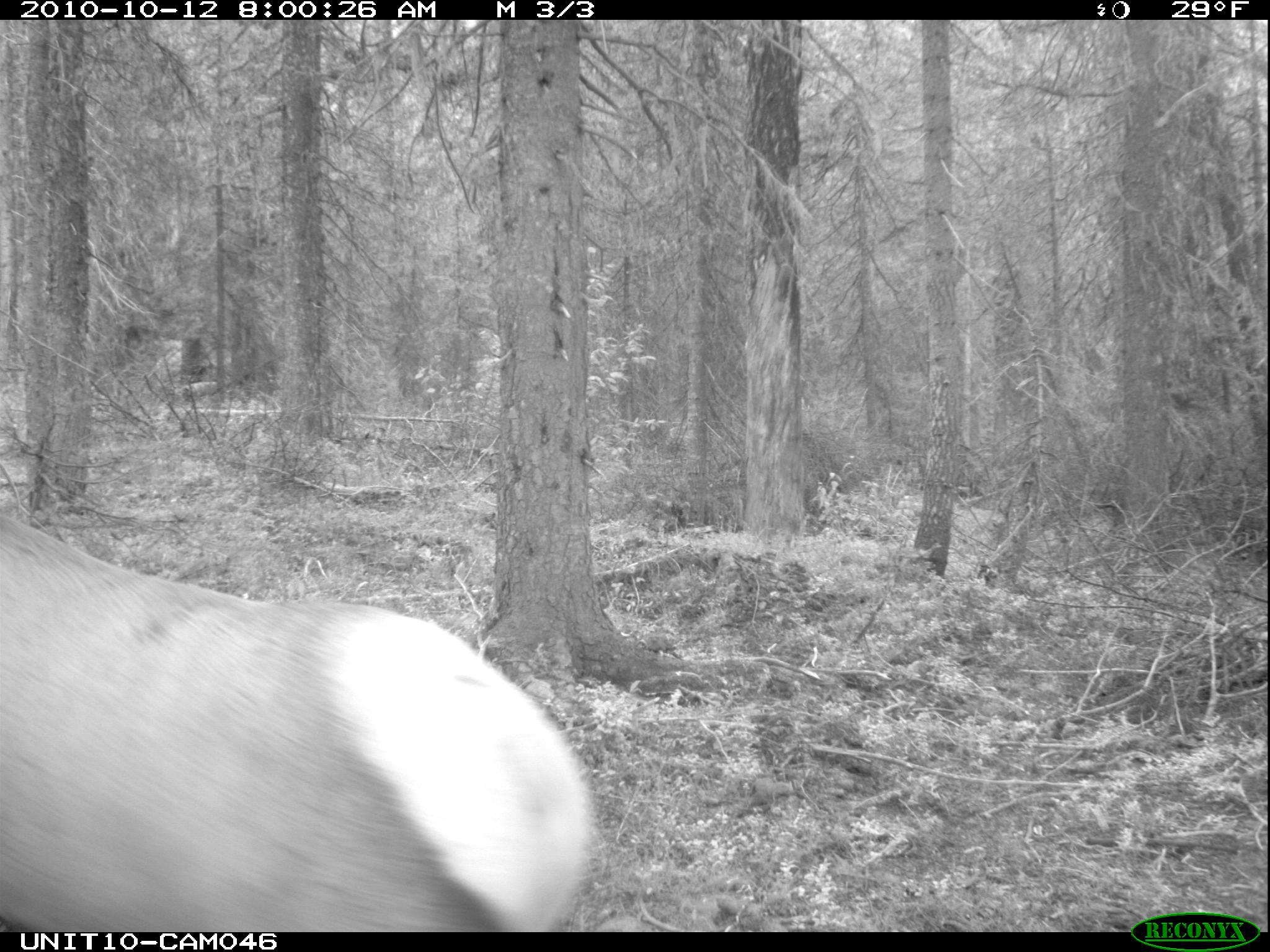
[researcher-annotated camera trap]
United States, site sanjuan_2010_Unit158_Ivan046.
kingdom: Animalia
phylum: Chordata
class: Mammalia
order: Artiodactyla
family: Cervidae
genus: Cervus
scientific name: Cervus elaphus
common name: red deer